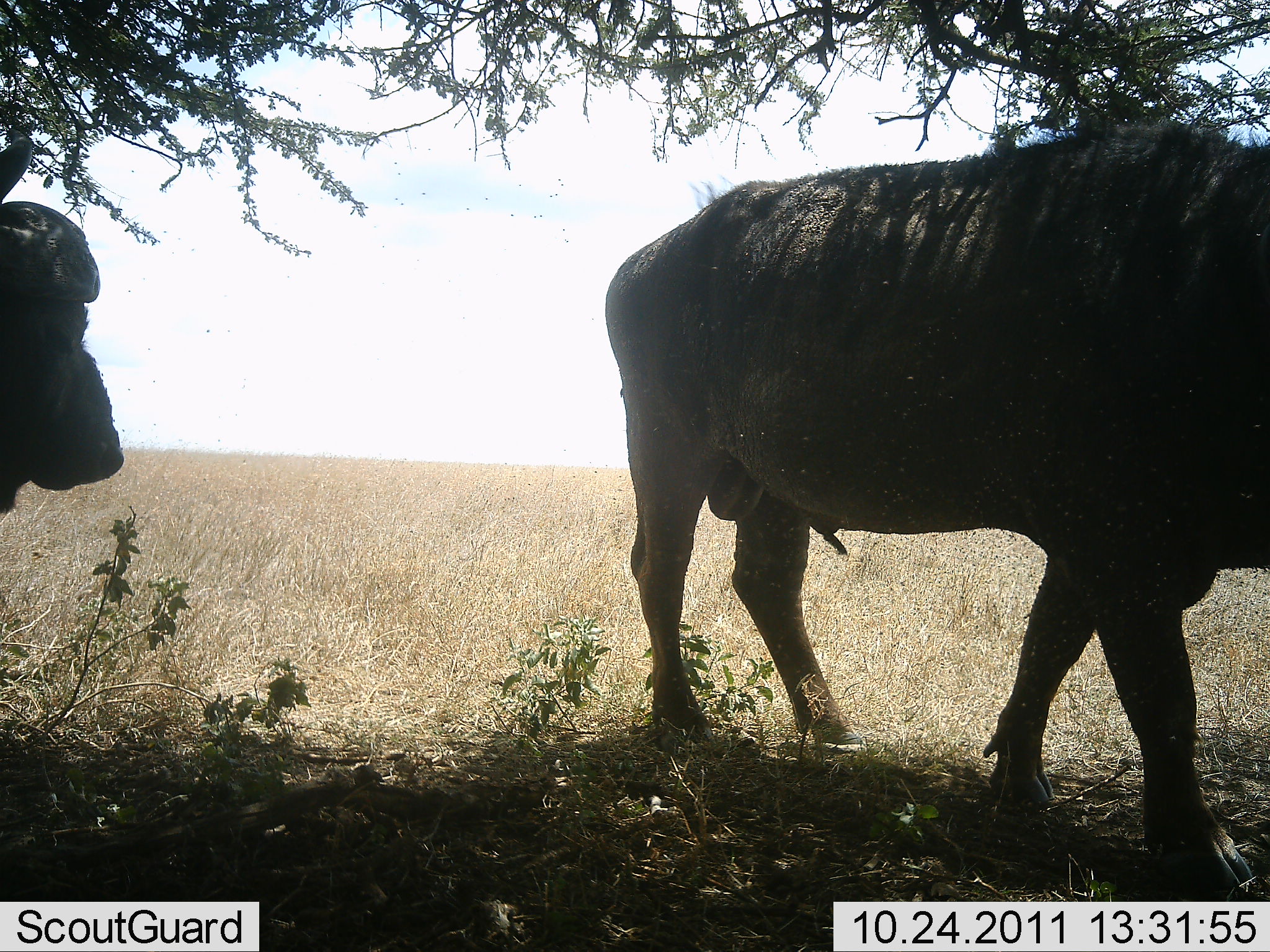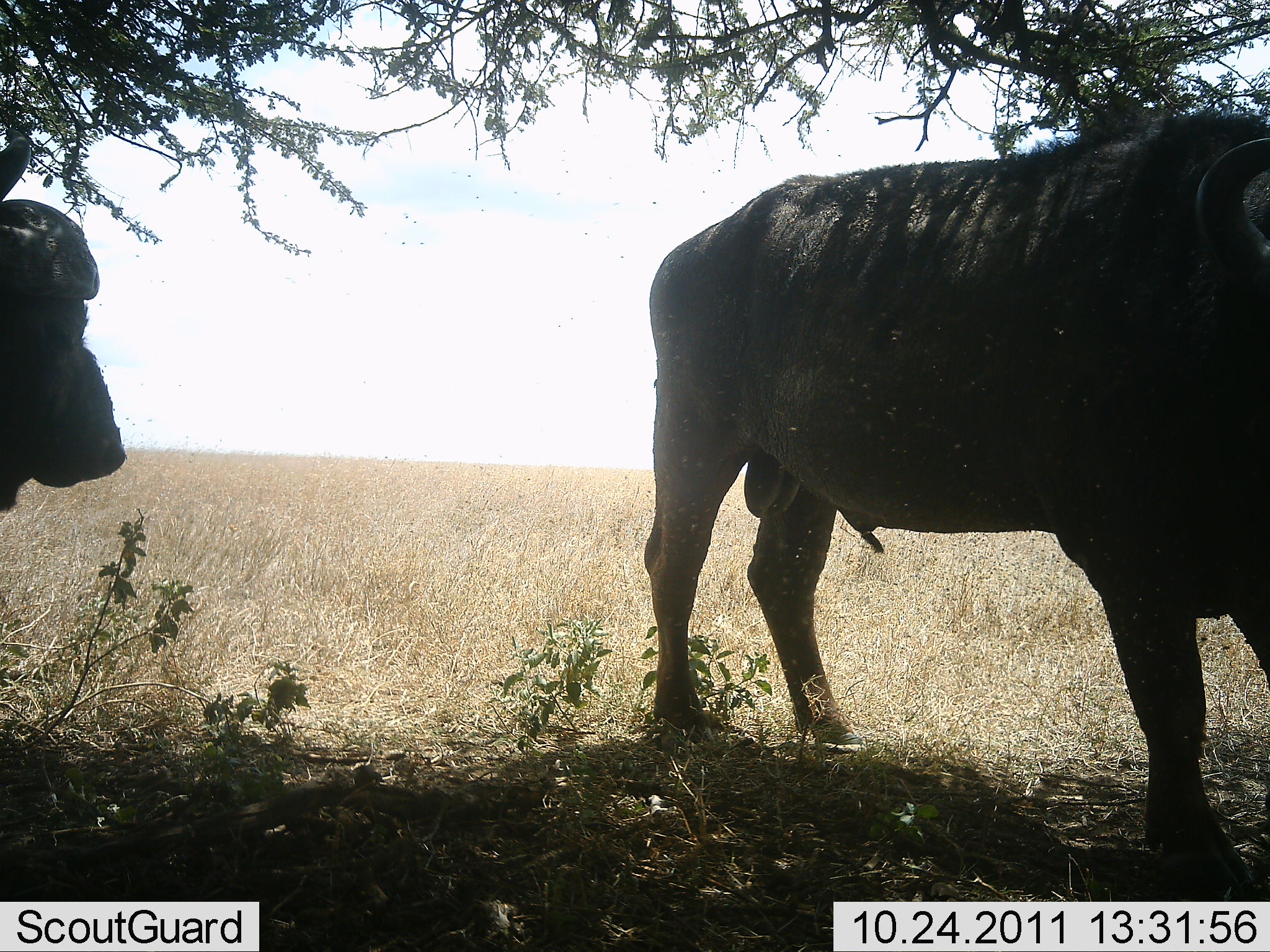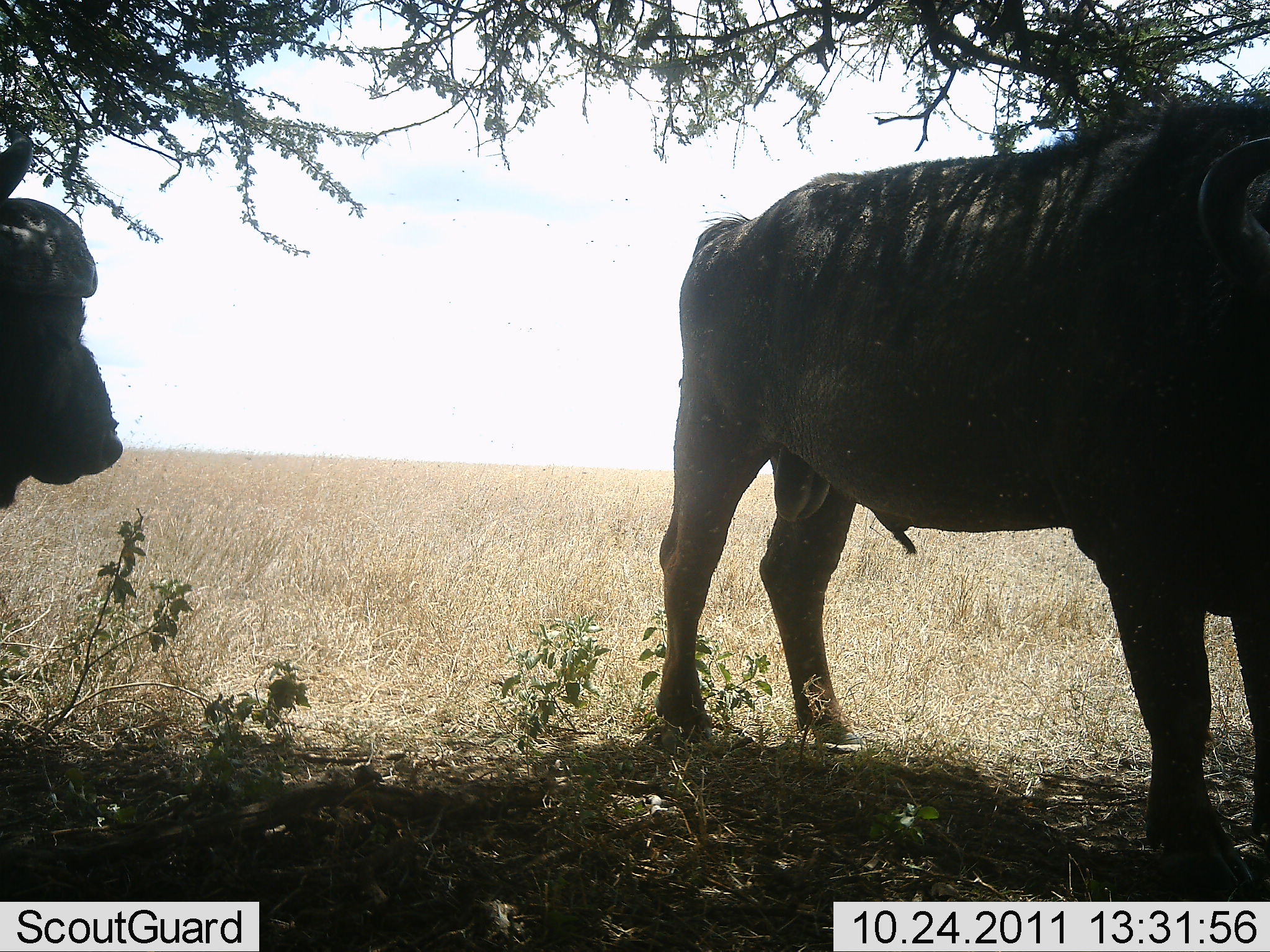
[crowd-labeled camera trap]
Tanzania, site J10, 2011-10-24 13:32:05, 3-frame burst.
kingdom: Animalia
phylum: Chordata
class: Mammalia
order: Artiodactyla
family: Bovidae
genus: Syncerus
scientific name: Syncerus caffer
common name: cape buffalo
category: buffalo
Buffalo (cape buffalo) (Syncerus caffer), count 2. Behavior (volunteer vote fractions): standing 100%, resting 33%, moving 8%, interacting 0%. Young present (vote fraction): 0%. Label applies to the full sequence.